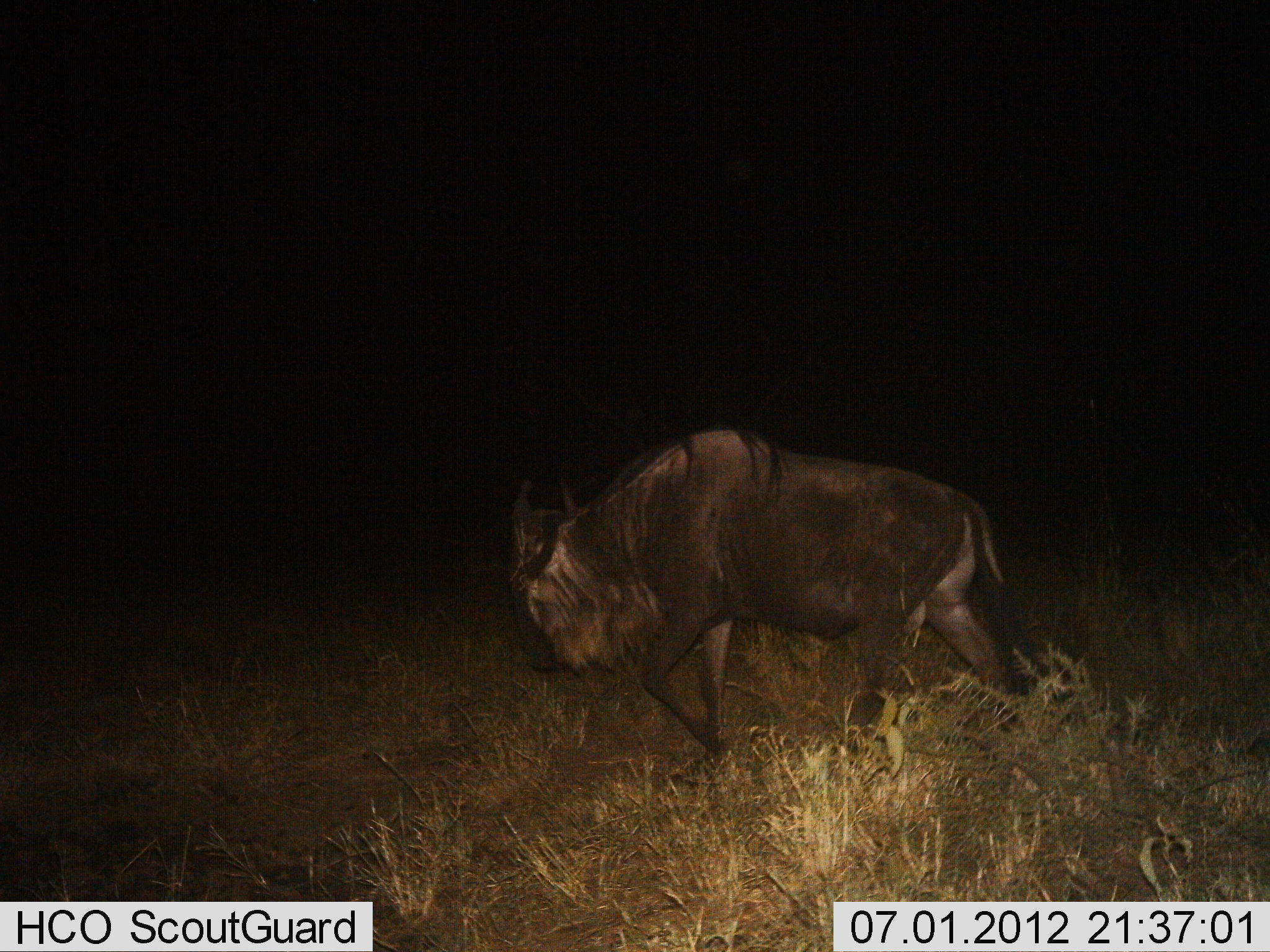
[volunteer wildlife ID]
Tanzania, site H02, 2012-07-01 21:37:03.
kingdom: Animalia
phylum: Chordata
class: Mammalia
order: Artiodactyla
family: Bovidae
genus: Connochaetes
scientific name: Connochaetes taurinus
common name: blue wildebeest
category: wildebeest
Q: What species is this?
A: Wildebeest (blue wildebeest) (Connochaetes taurinus).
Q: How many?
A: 1.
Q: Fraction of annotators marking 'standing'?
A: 0%.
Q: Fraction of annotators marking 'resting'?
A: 0%.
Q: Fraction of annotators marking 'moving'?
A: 100%.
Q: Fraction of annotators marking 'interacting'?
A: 0%.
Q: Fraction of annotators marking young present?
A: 0%.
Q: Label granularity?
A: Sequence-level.